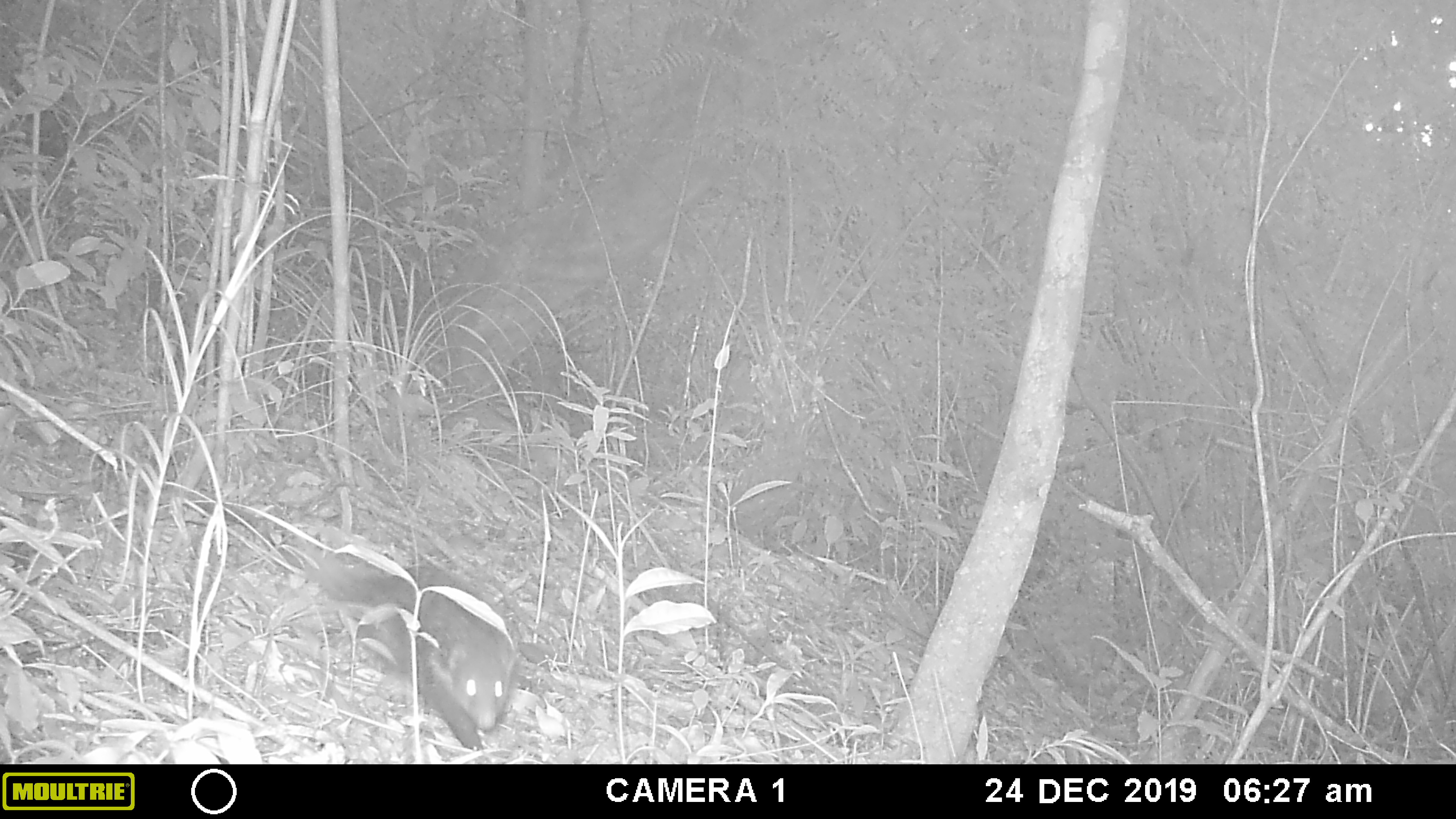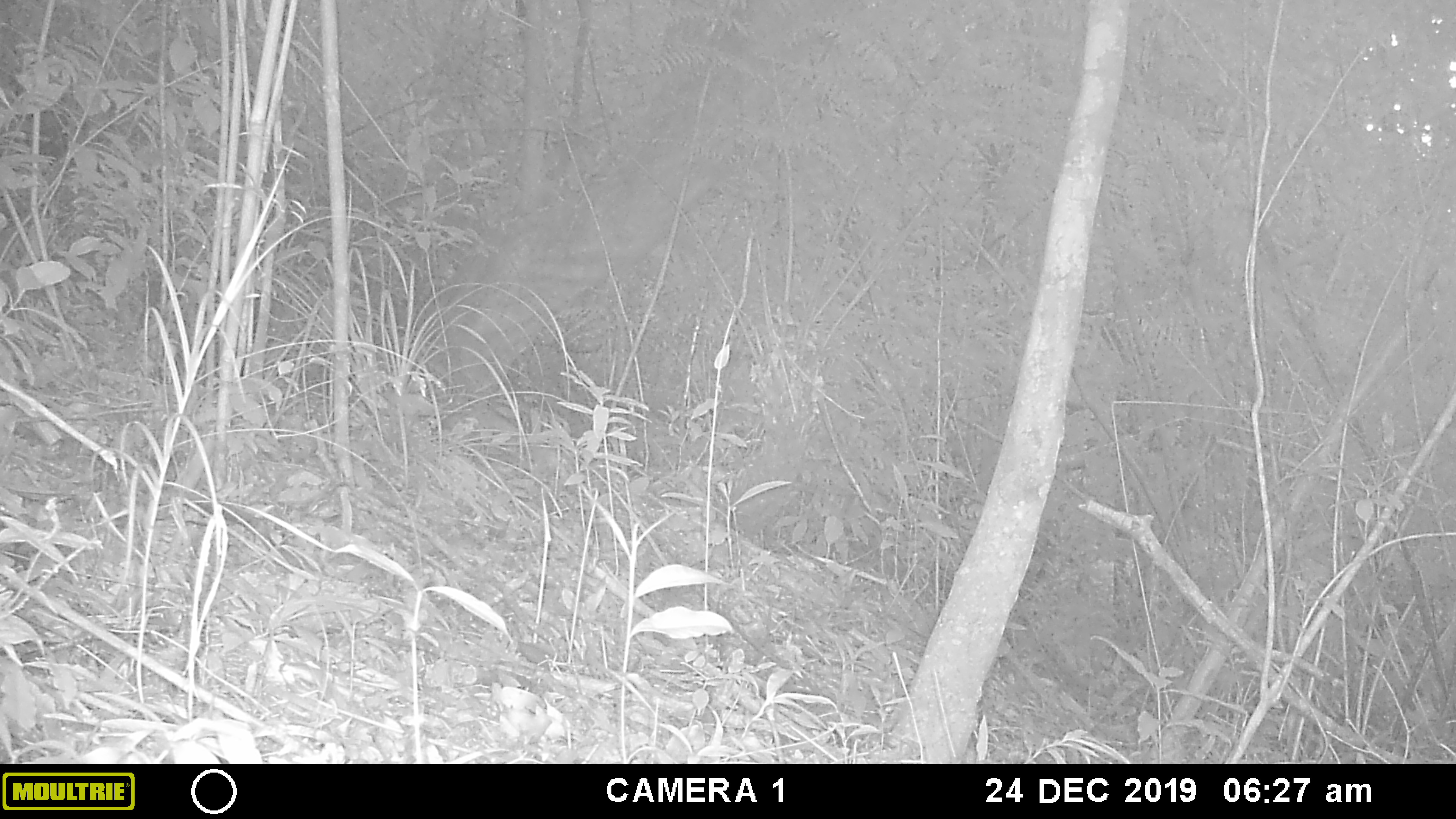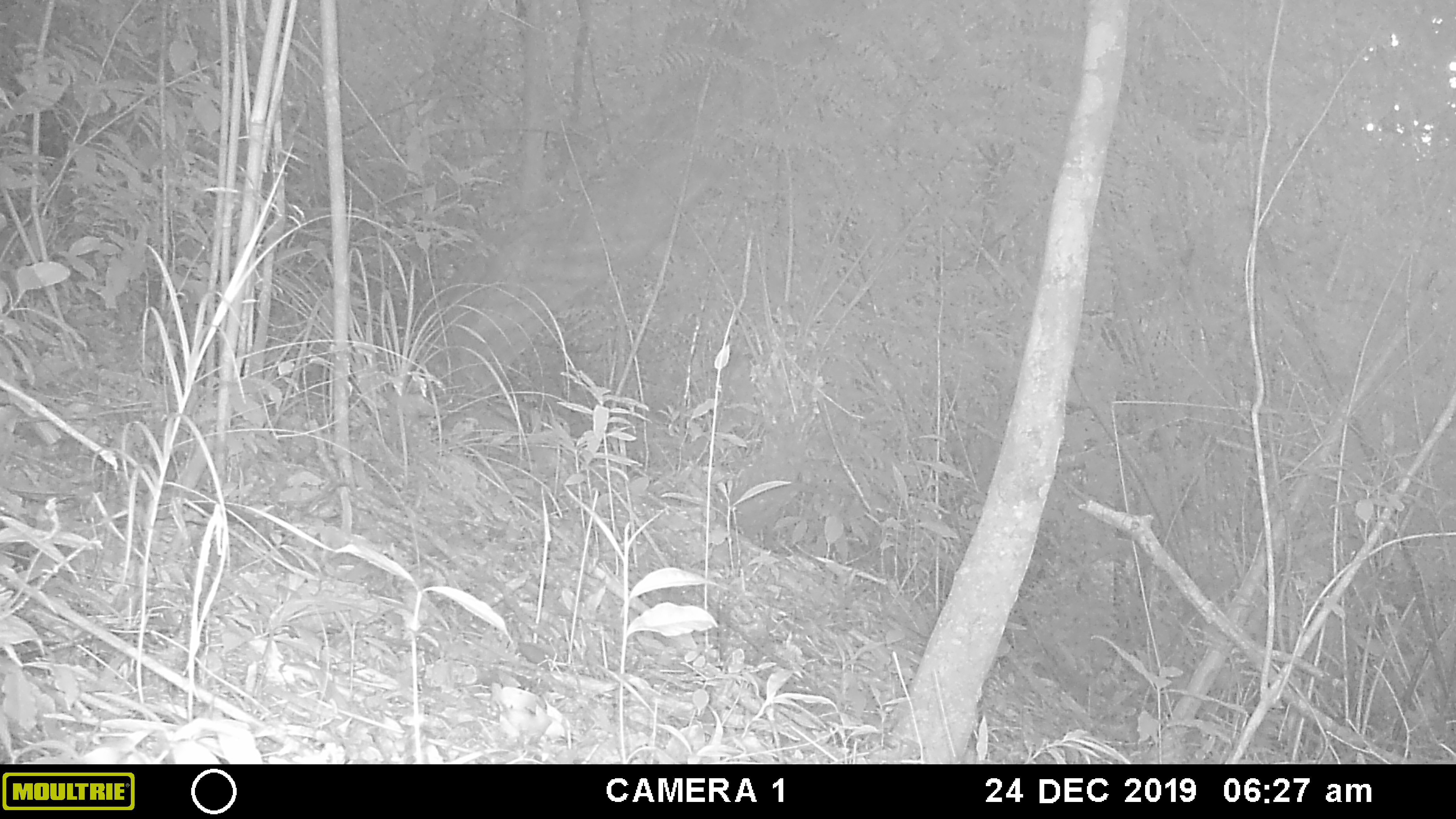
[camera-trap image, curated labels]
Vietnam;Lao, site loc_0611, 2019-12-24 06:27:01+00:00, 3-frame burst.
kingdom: Animalia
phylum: Chordata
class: Mammalia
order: Carnivora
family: Herpestidae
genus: Urva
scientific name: Urva urva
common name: crab-eating mongoose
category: crab eating mongoose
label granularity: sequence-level